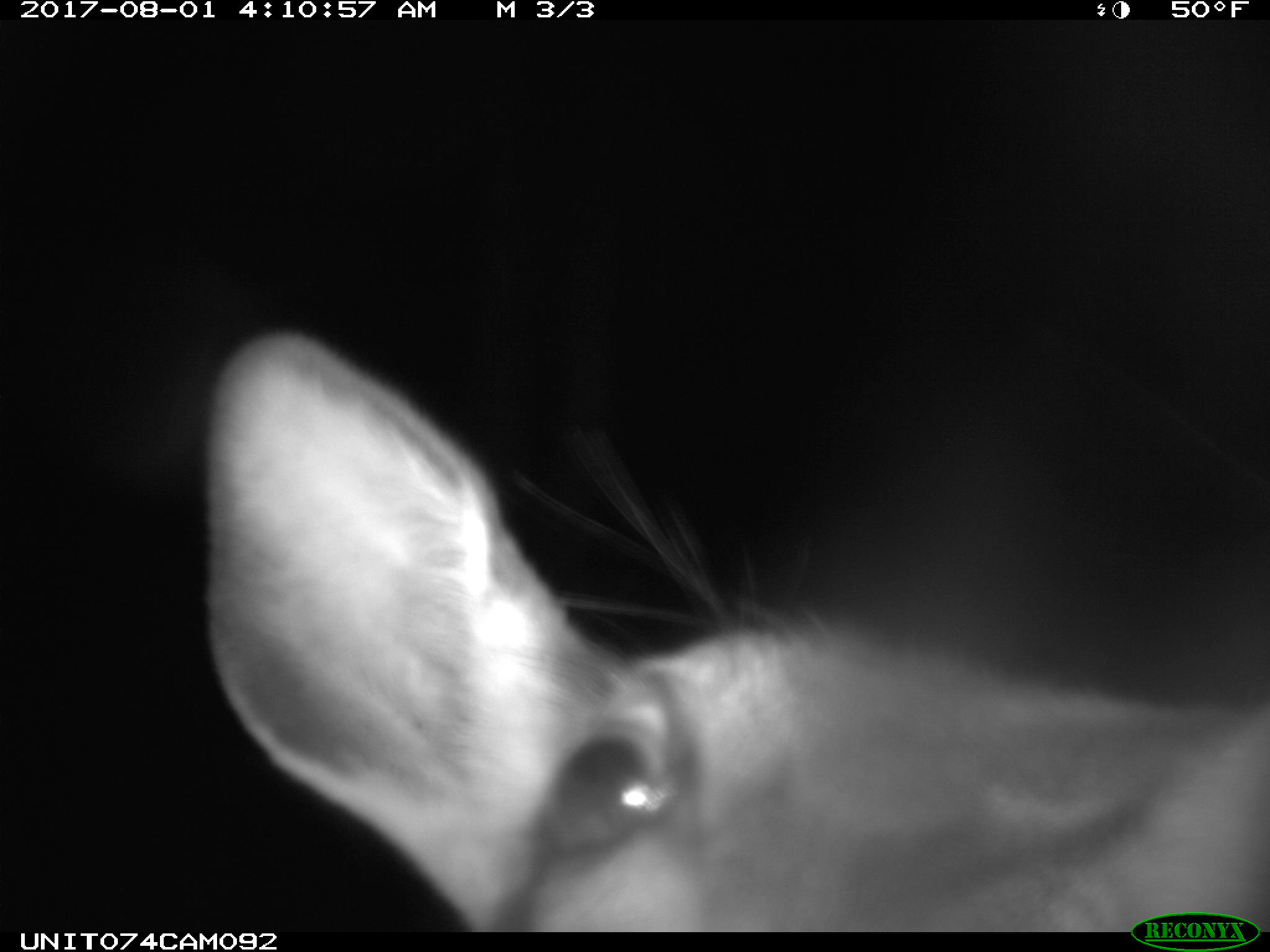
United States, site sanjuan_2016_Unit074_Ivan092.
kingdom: Animalia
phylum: Chordata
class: Mammalia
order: Artiodactyla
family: Cervidae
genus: Cervus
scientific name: Cervus elaphus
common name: red deer